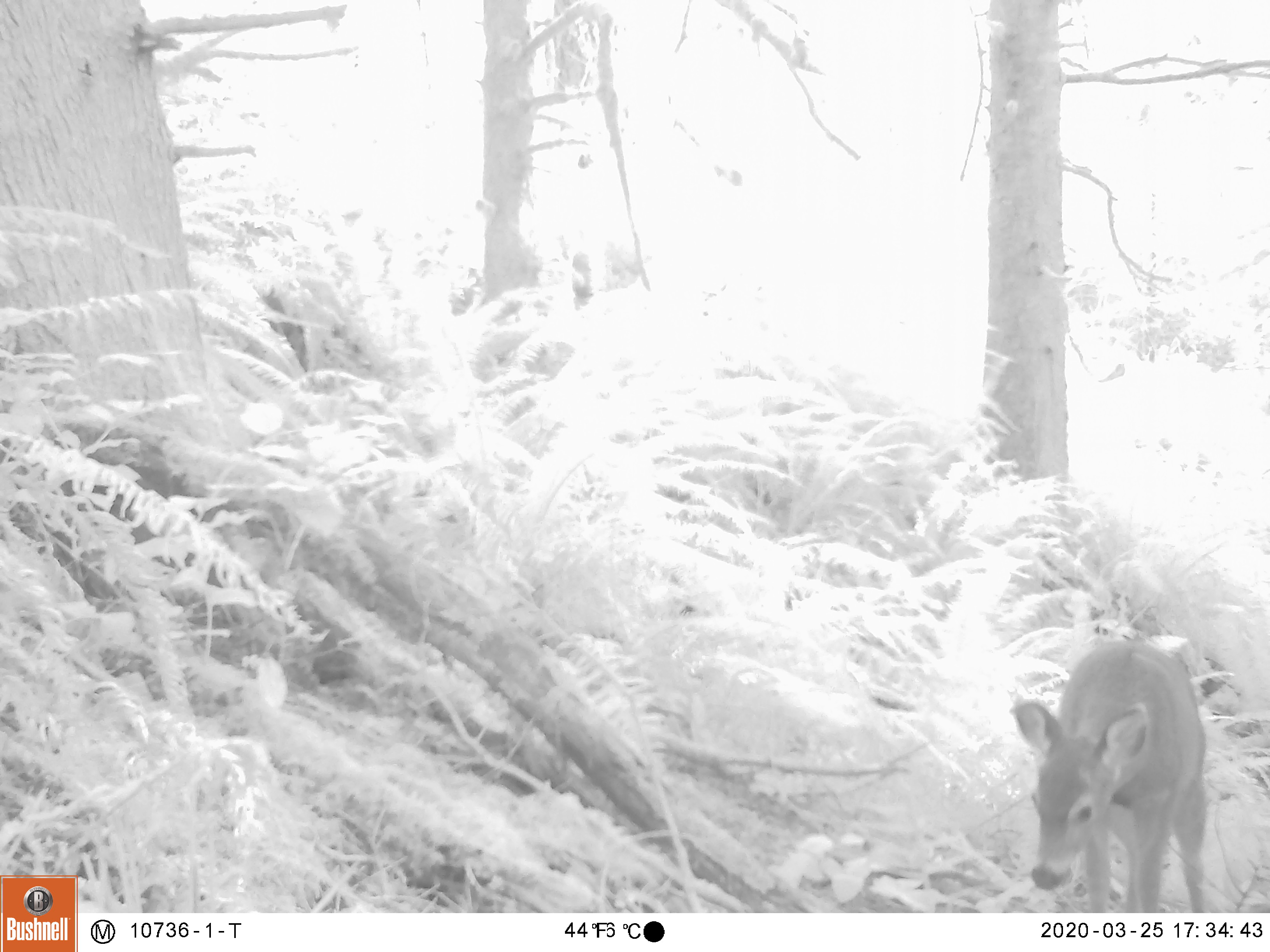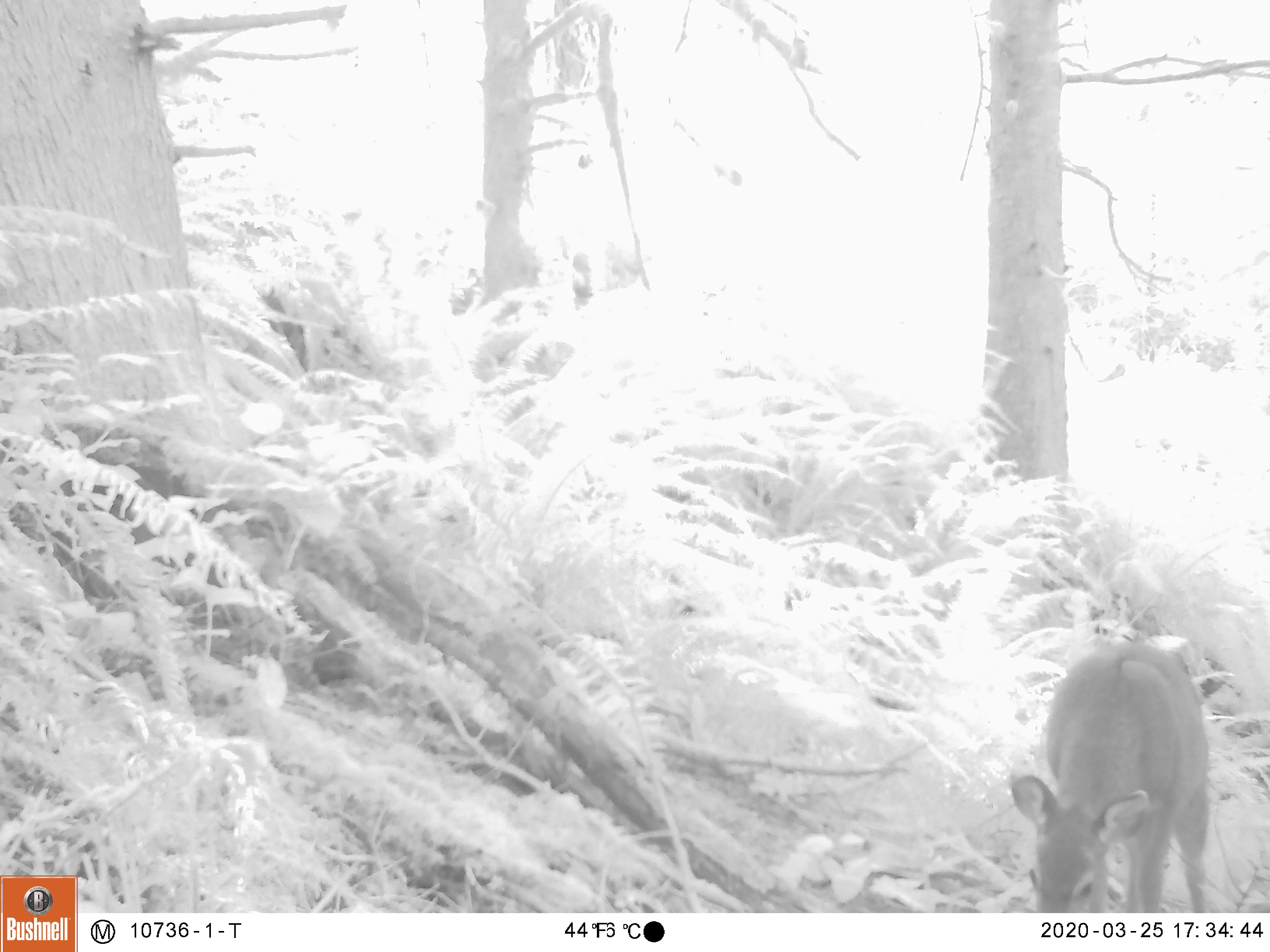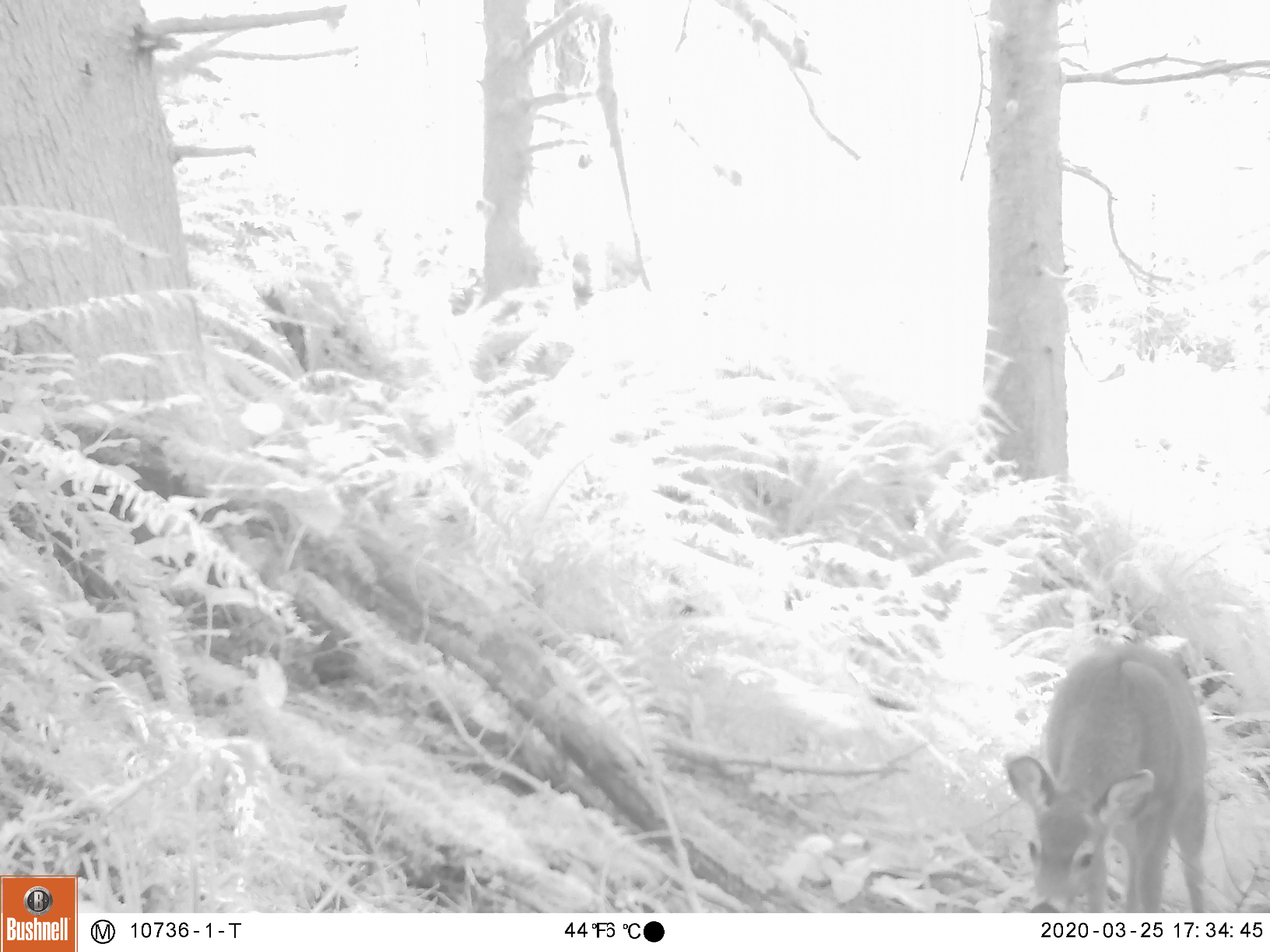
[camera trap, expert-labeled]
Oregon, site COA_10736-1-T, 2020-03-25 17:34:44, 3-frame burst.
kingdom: Animalia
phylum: Chordata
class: Mammalia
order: Artiodactyla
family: Cervidae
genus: Odocoileus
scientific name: Odocoileus hemionus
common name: black-tailed deer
Black-tailed deer (Odocoileus hemionus).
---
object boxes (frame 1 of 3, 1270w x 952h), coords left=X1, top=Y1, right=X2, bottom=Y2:
black-tailed deer: left=1006, top=637, right=1220, bottom=904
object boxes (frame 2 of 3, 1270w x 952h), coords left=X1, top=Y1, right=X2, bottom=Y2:
black-tailed deer: left=1004, top=635, right=1218, bottom=904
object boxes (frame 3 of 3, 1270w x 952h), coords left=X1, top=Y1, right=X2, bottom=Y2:
black-tailed deer: left=997, top=637, right=1215, bottom=904